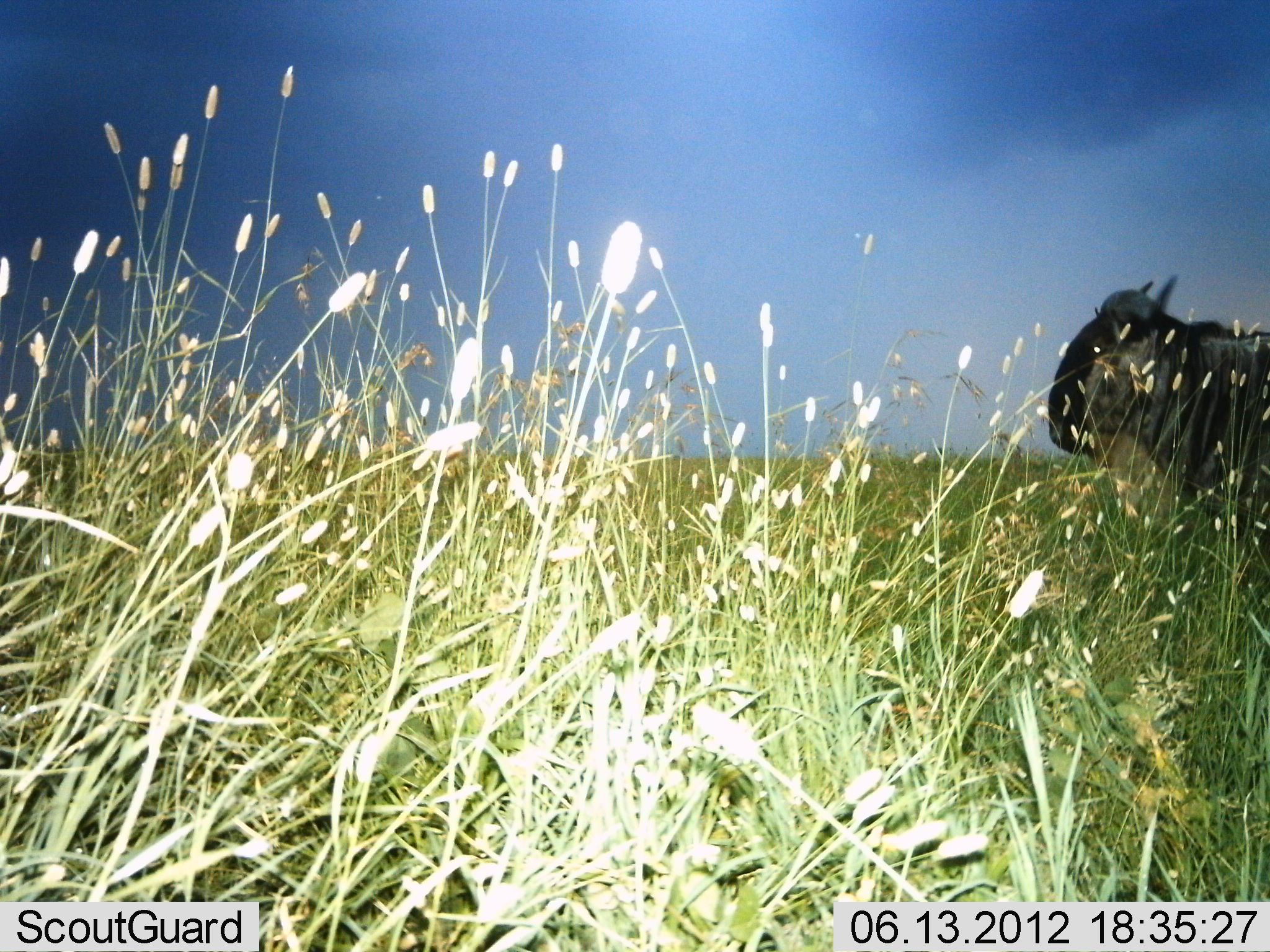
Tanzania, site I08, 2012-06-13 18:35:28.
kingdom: Animalia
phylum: Chordata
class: Mammalia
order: Artiodactyla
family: Bovidae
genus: Connochaetes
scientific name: Connochaetes taurinus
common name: blue wildebeest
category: wildebeest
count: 1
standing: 50%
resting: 0%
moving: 50%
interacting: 0%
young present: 0%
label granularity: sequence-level